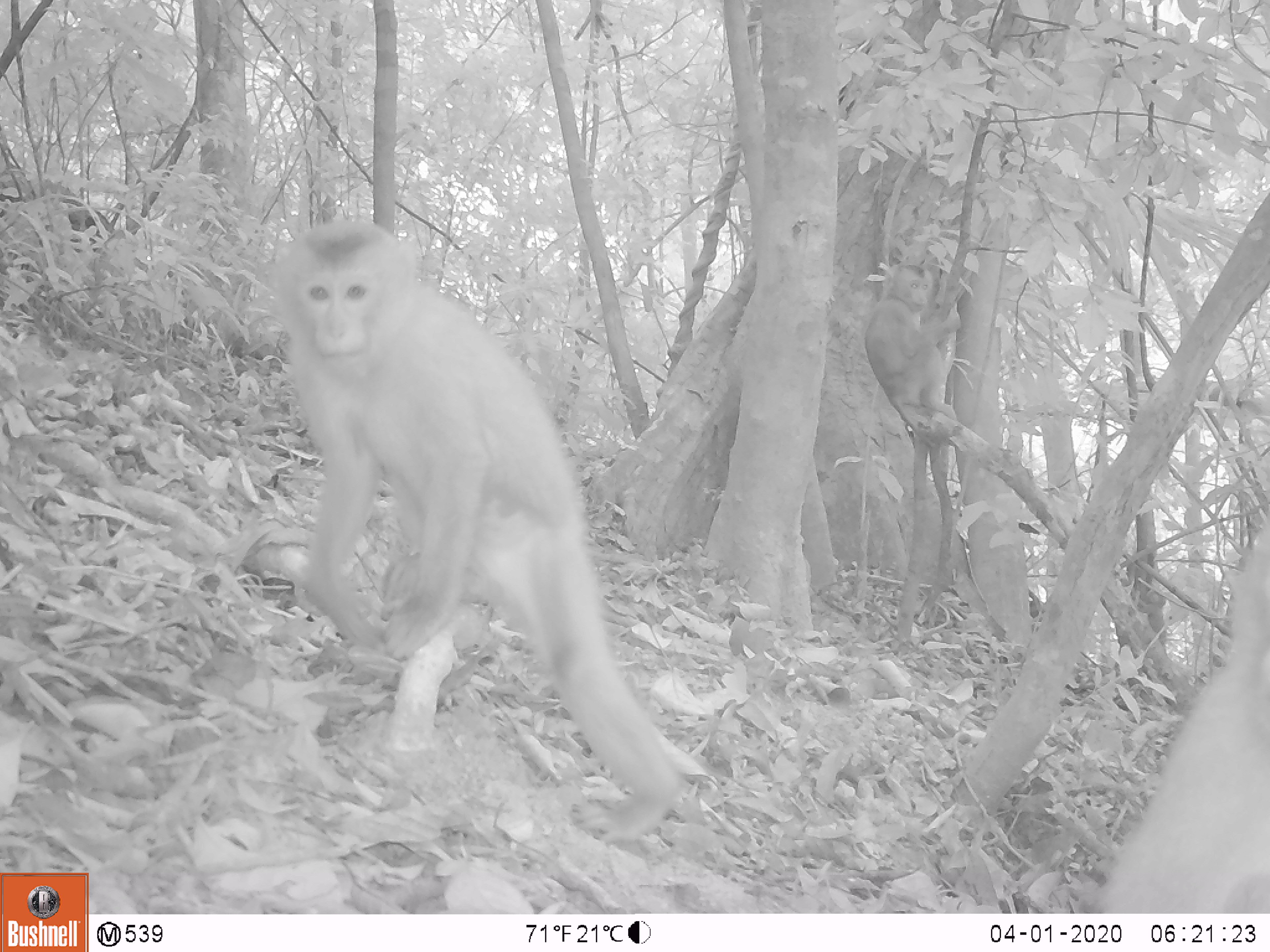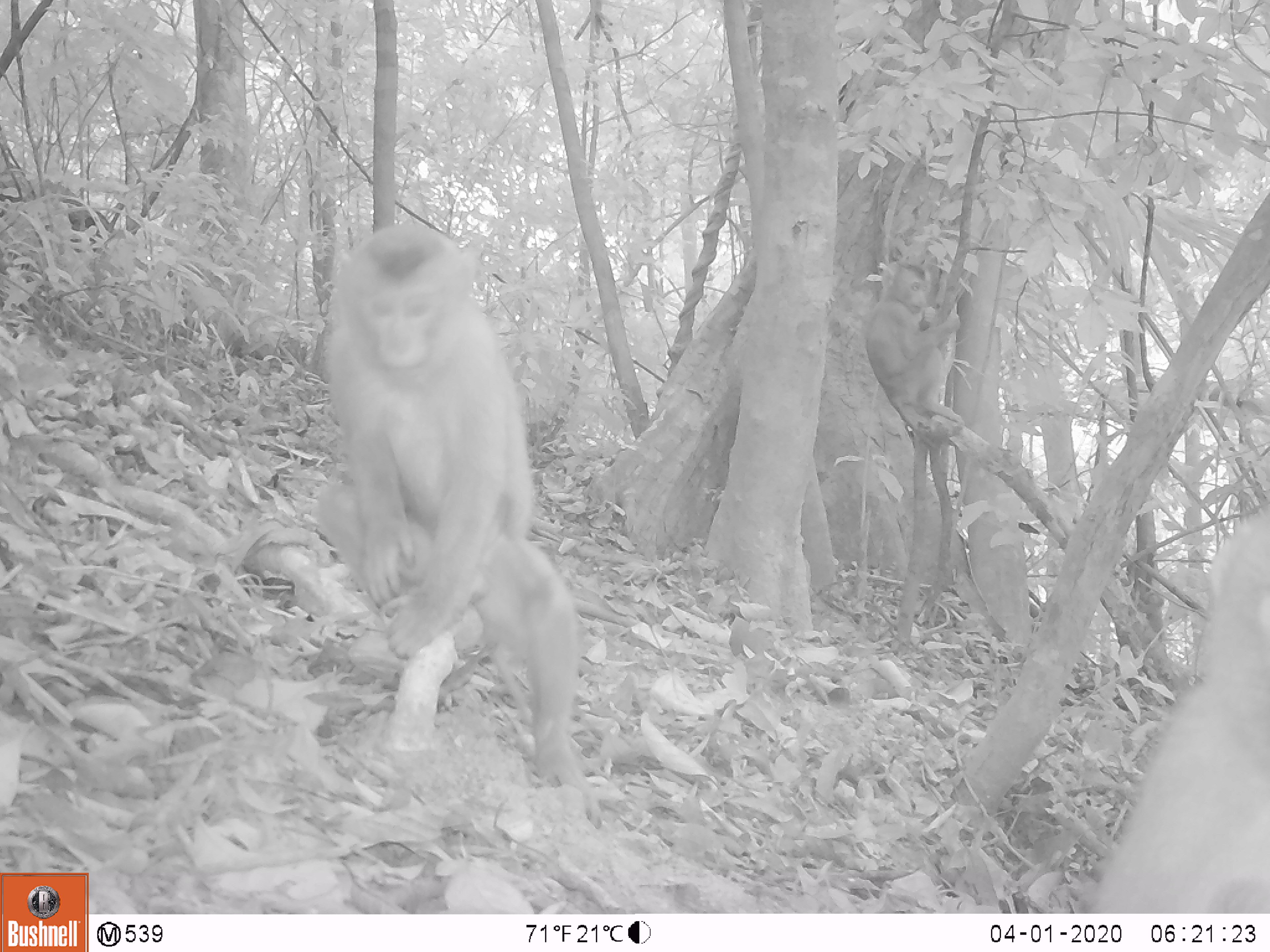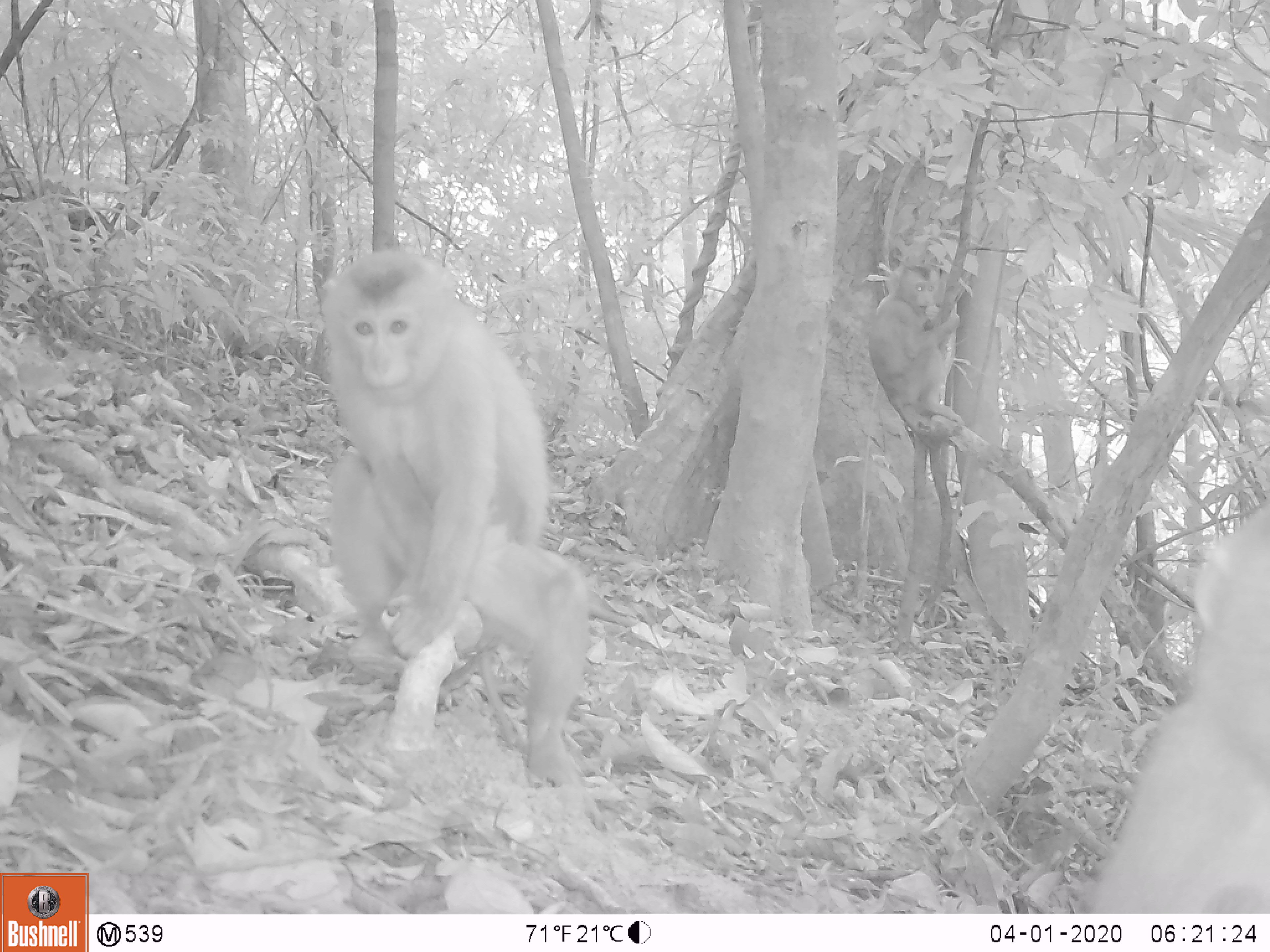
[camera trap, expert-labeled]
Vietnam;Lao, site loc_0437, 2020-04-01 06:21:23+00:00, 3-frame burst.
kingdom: Animalia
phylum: Chordata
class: Mammalia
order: Primates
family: Cercopithecidae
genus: Macaca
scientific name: Macaca nemestrina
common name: pig-tailed macaque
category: pig tailed macaque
Pig tailed macaque (pig-tailed macaque) (Macaca nemestrina). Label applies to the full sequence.